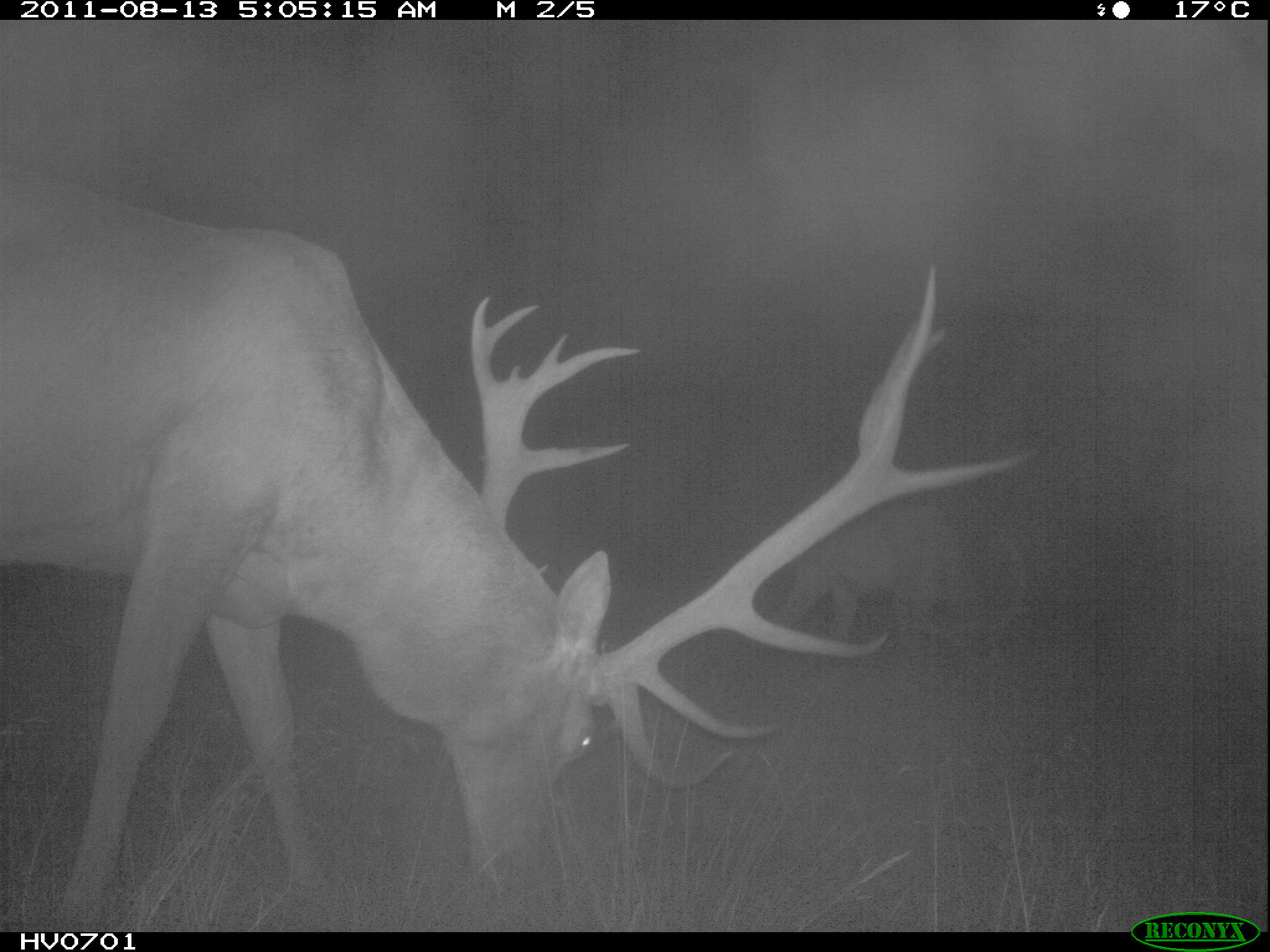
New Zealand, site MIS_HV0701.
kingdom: Animalia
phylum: Chordata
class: Mammalia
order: Artiodactyla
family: Cervidae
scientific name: Cervidae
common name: deer